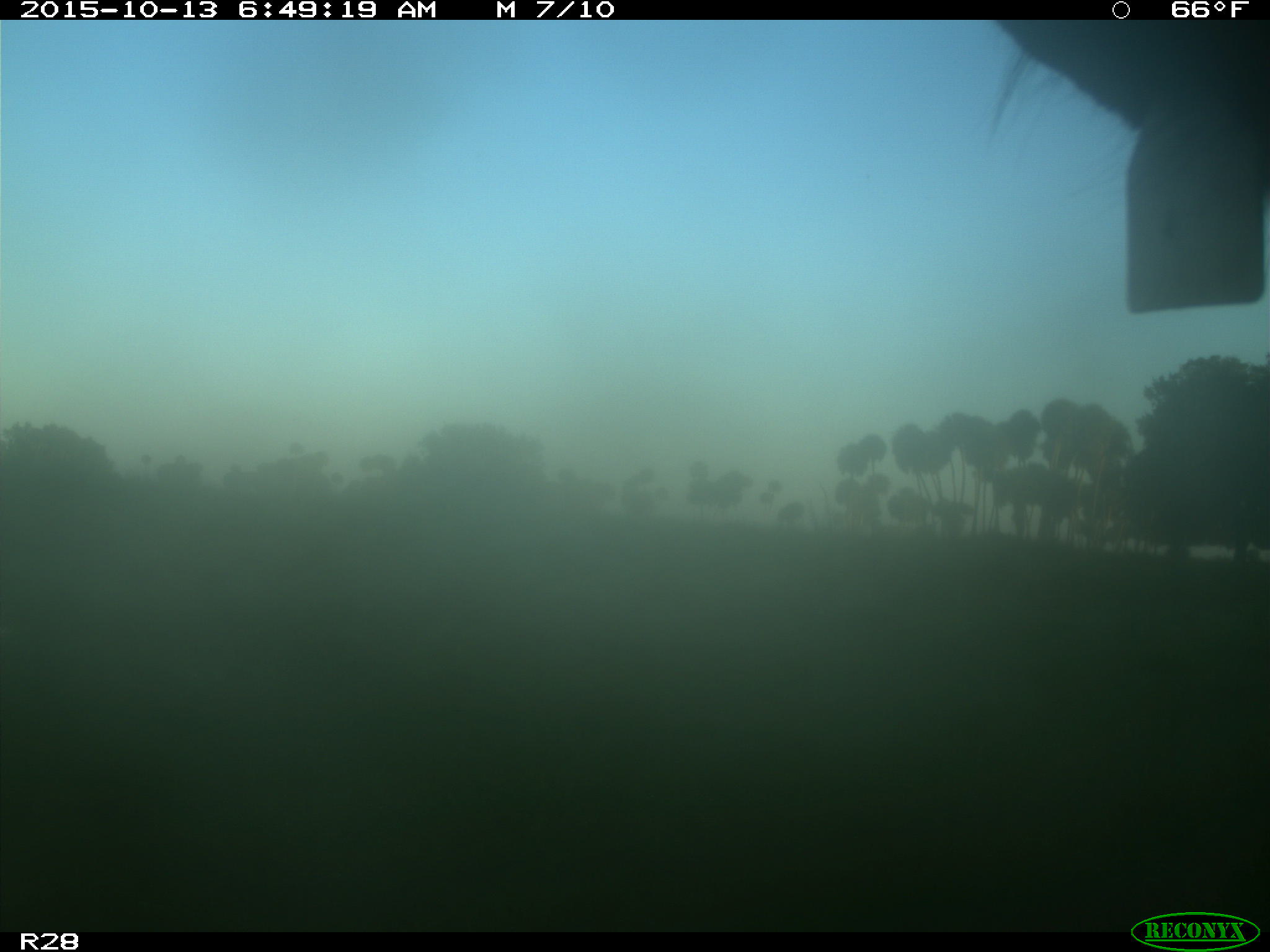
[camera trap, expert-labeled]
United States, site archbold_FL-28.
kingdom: Animalia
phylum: Chordata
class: Mammalia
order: Artiodactyla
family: Bovidae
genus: Bos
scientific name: Bos taurus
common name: domestic cow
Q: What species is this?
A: Bos taurus (domestic cow).